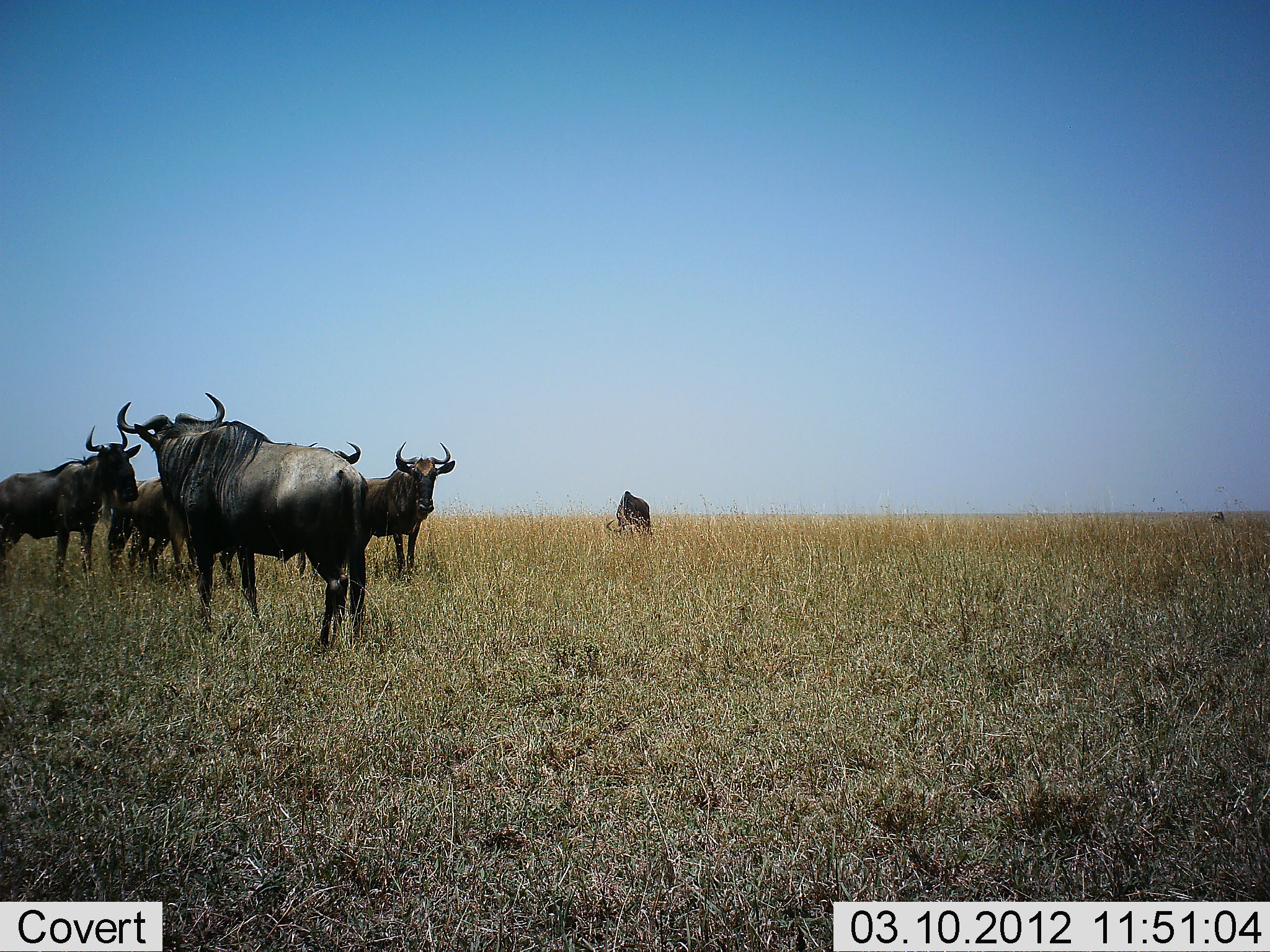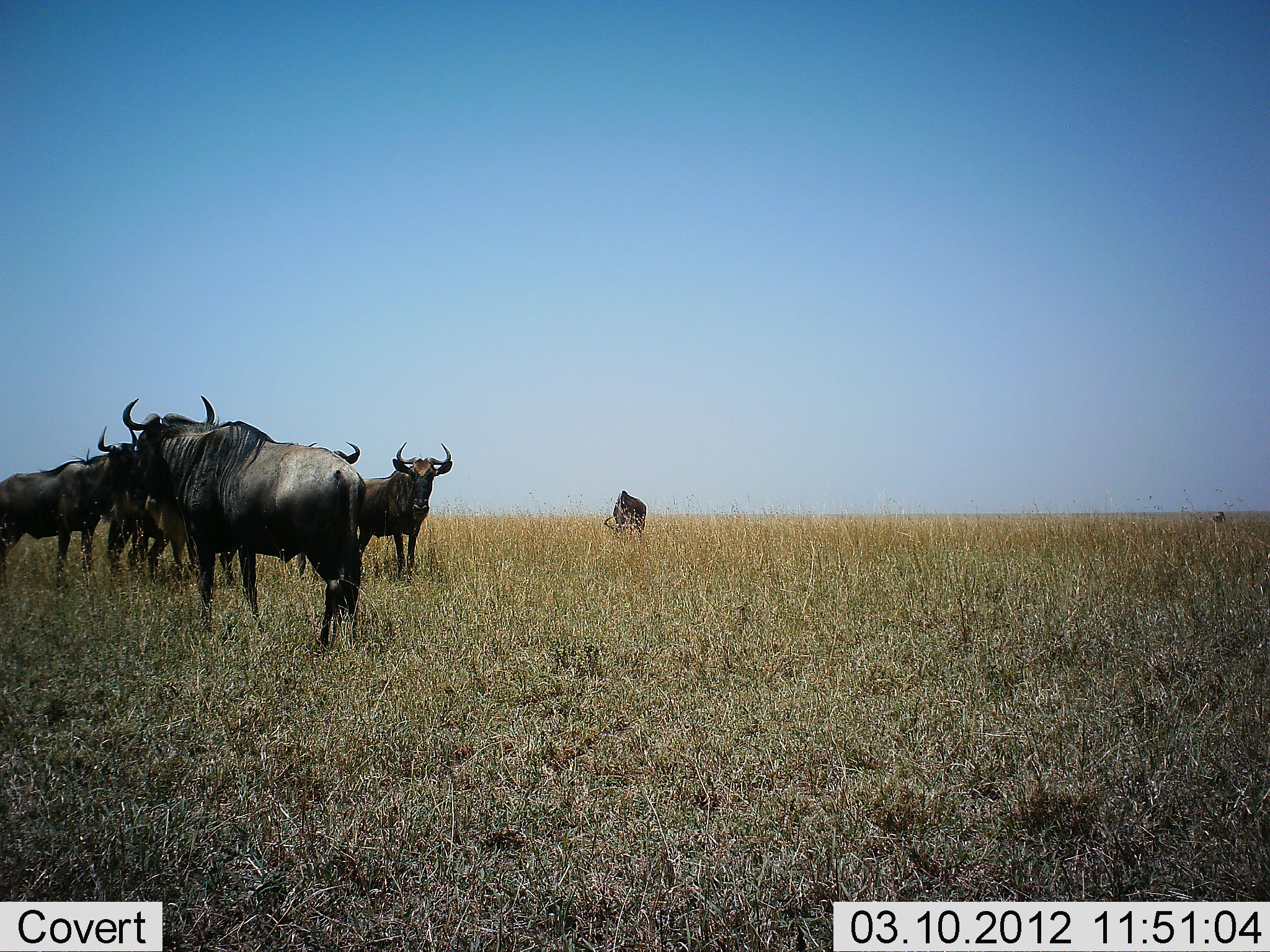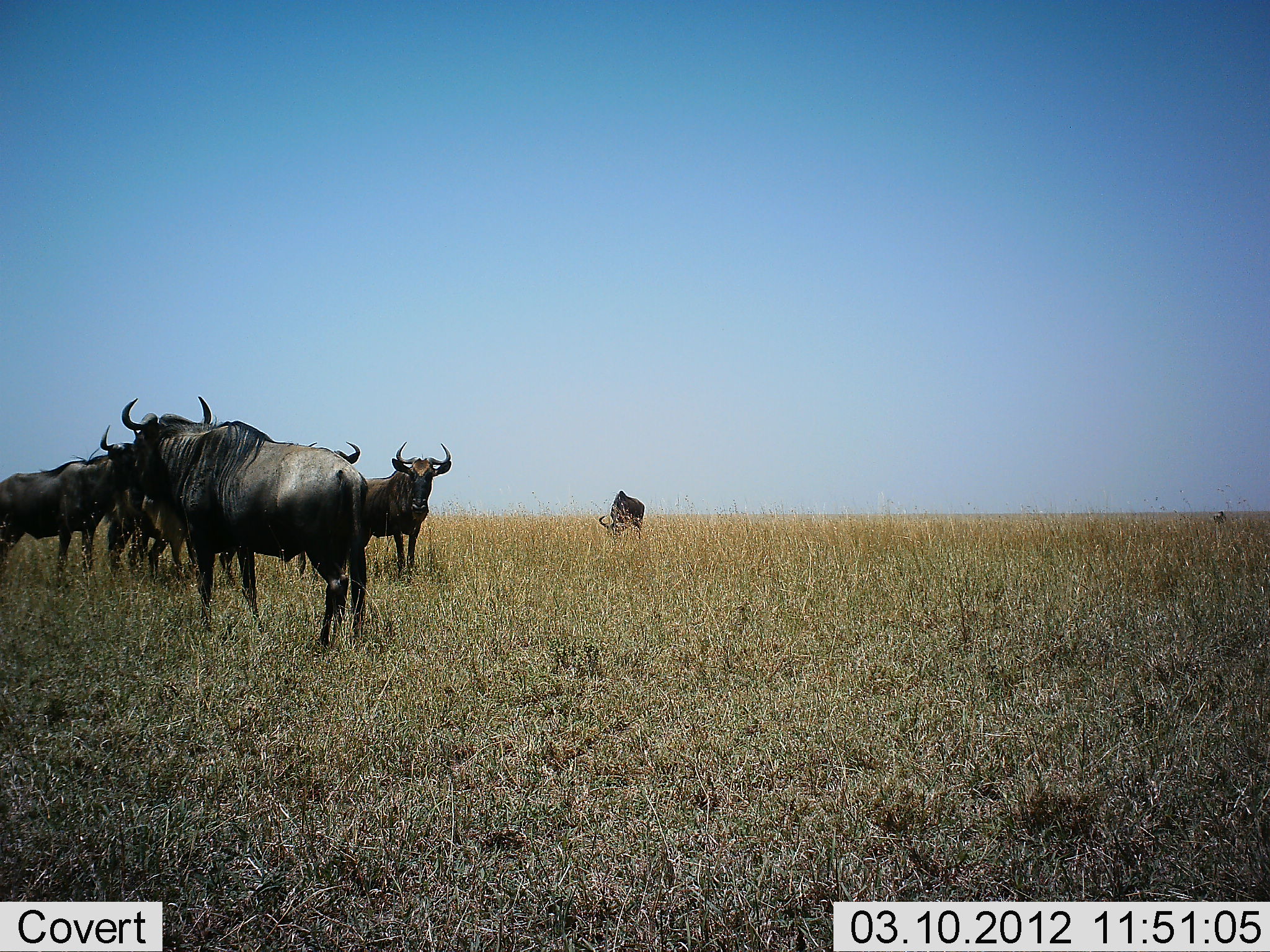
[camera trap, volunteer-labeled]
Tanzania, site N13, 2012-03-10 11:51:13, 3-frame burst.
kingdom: Animalia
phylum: Chordata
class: Mammalia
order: Artiodactyla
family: Bovidae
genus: Connochaetes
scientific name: Connochaetes taurinus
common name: blue wildebeest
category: wildebeest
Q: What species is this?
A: Wildebeest (blue wildebeest) (Connochaetes taurinus).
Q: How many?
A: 6.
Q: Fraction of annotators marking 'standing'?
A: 94%.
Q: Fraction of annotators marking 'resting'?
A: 6%.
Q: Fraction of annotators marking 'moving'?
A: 6%.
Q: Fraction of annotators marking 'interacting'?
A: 0%.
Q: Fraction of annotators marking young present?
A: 0%.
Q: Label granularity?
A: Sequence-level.